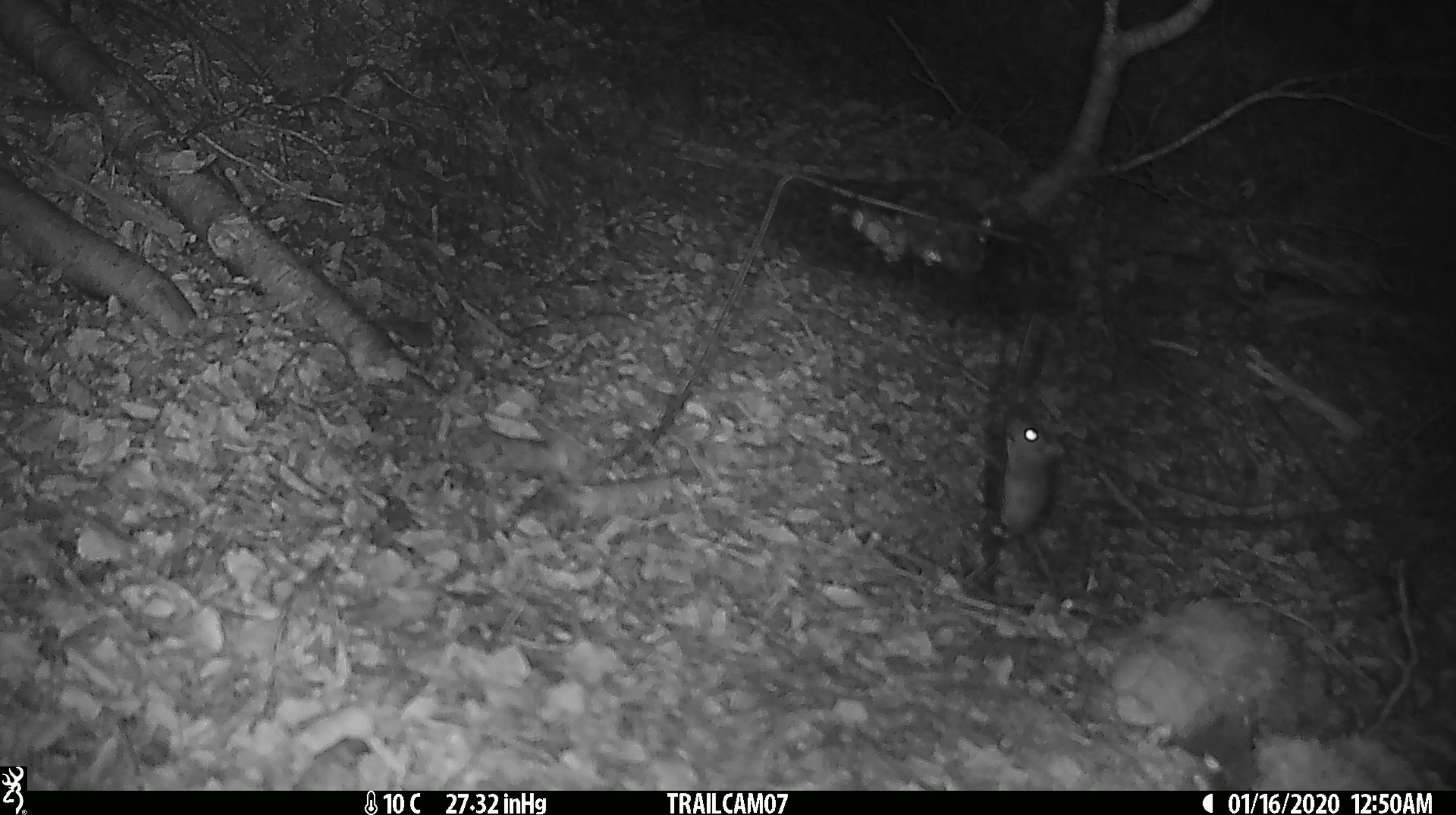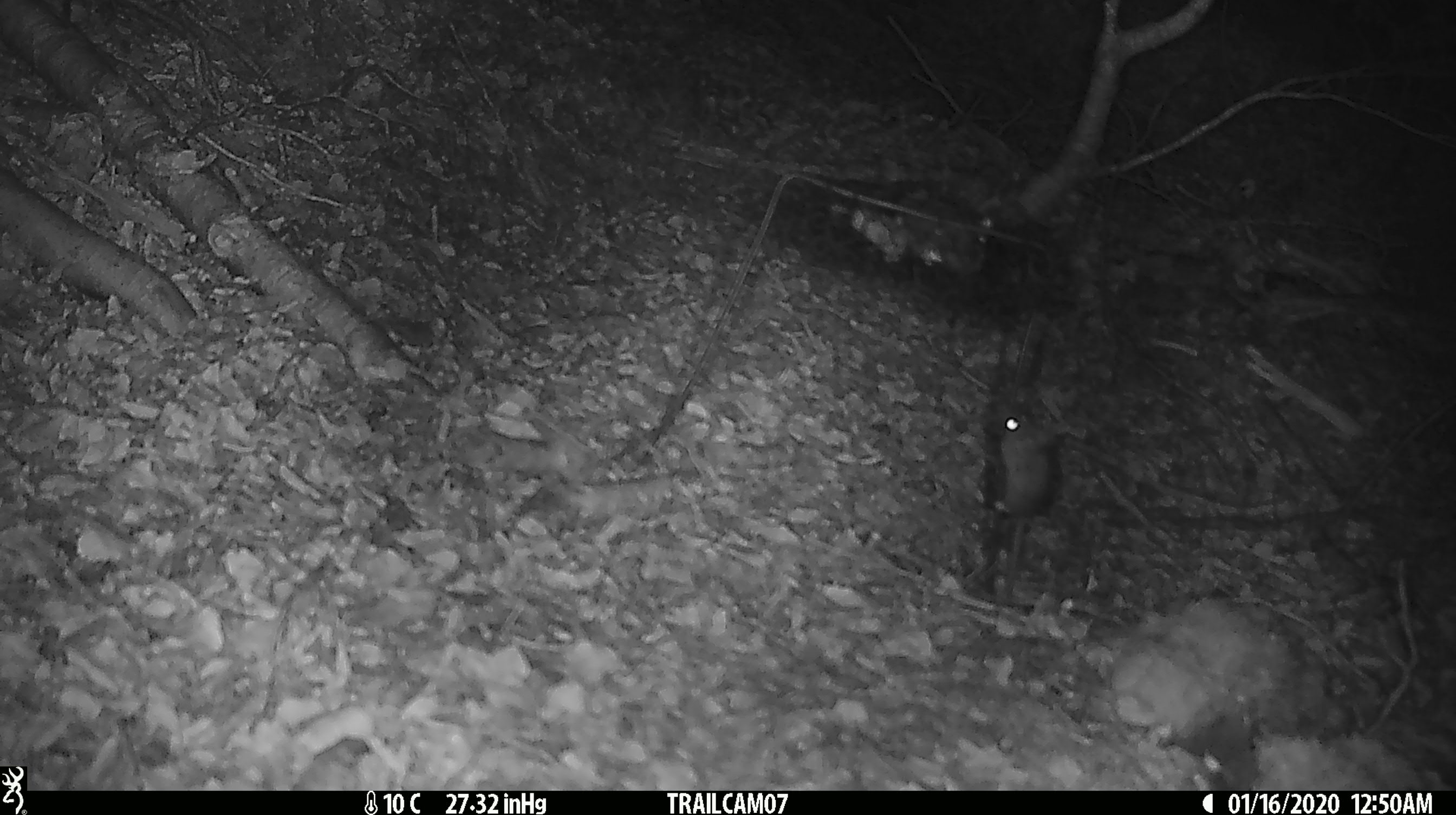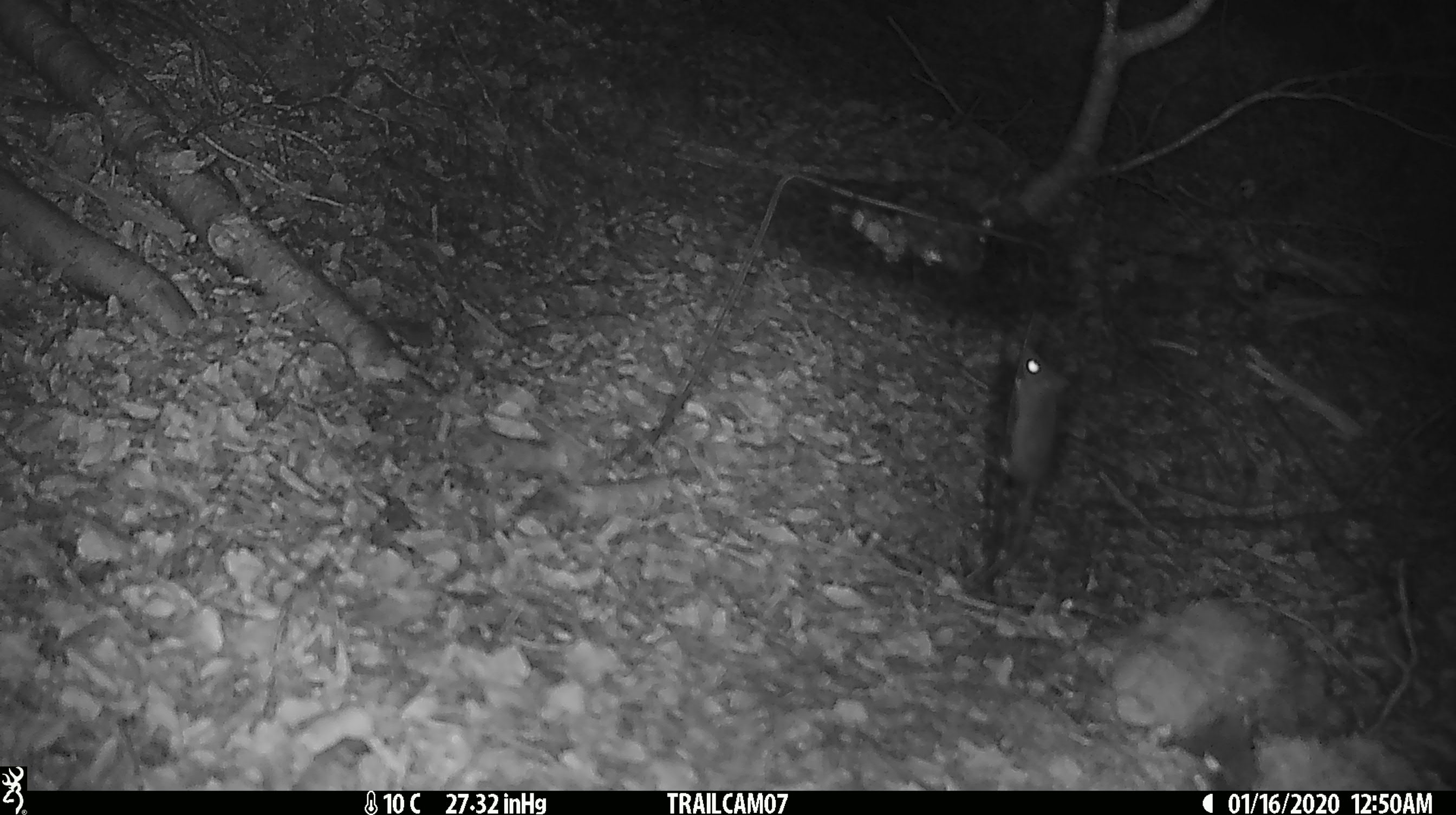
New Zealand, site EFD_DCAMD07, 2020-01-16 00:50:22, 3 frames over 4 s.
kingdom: Animalia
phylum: Chordata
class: Mammalia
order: Rodentia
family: Muridae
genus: Mus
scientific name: Mus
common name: mouse